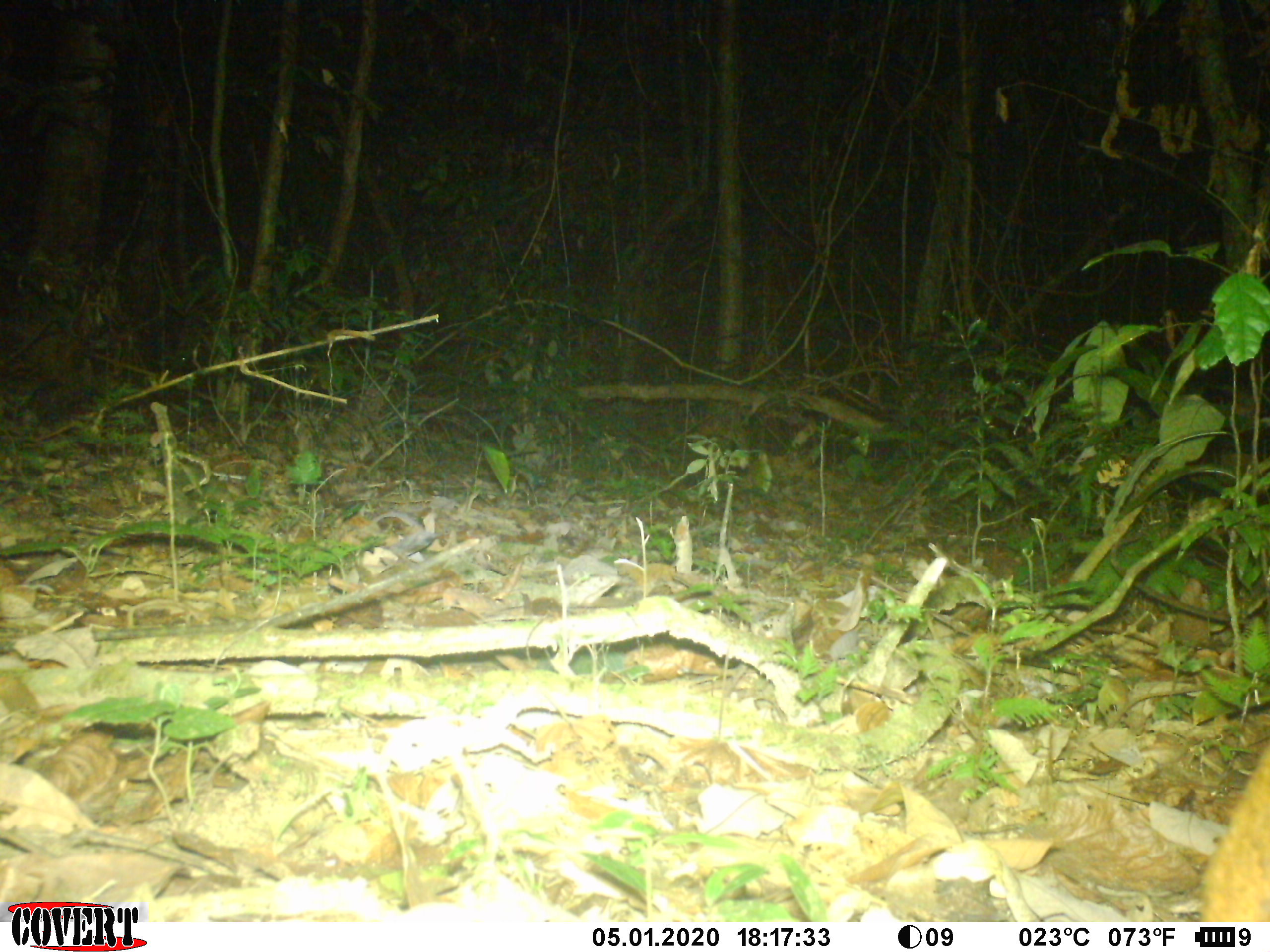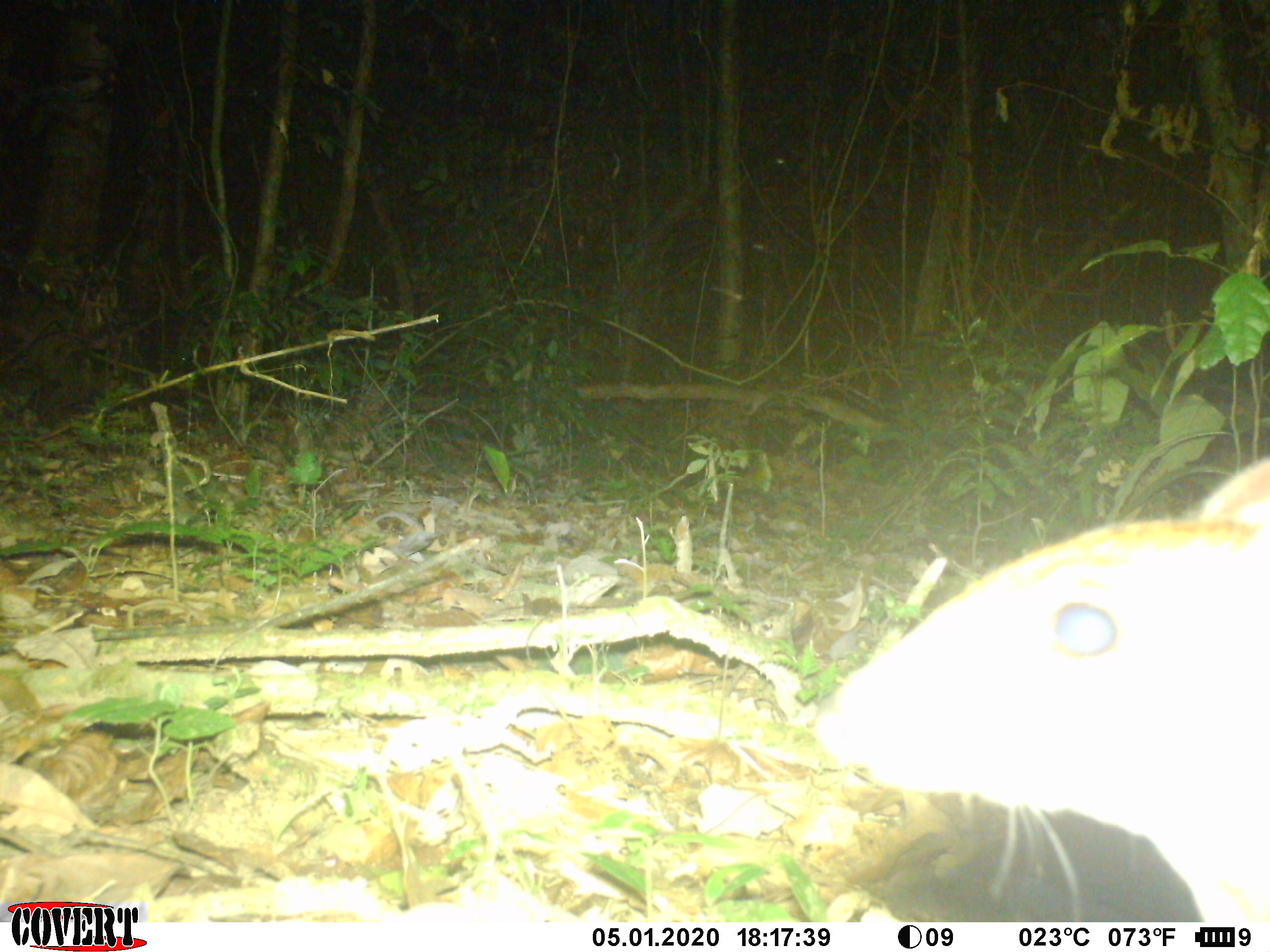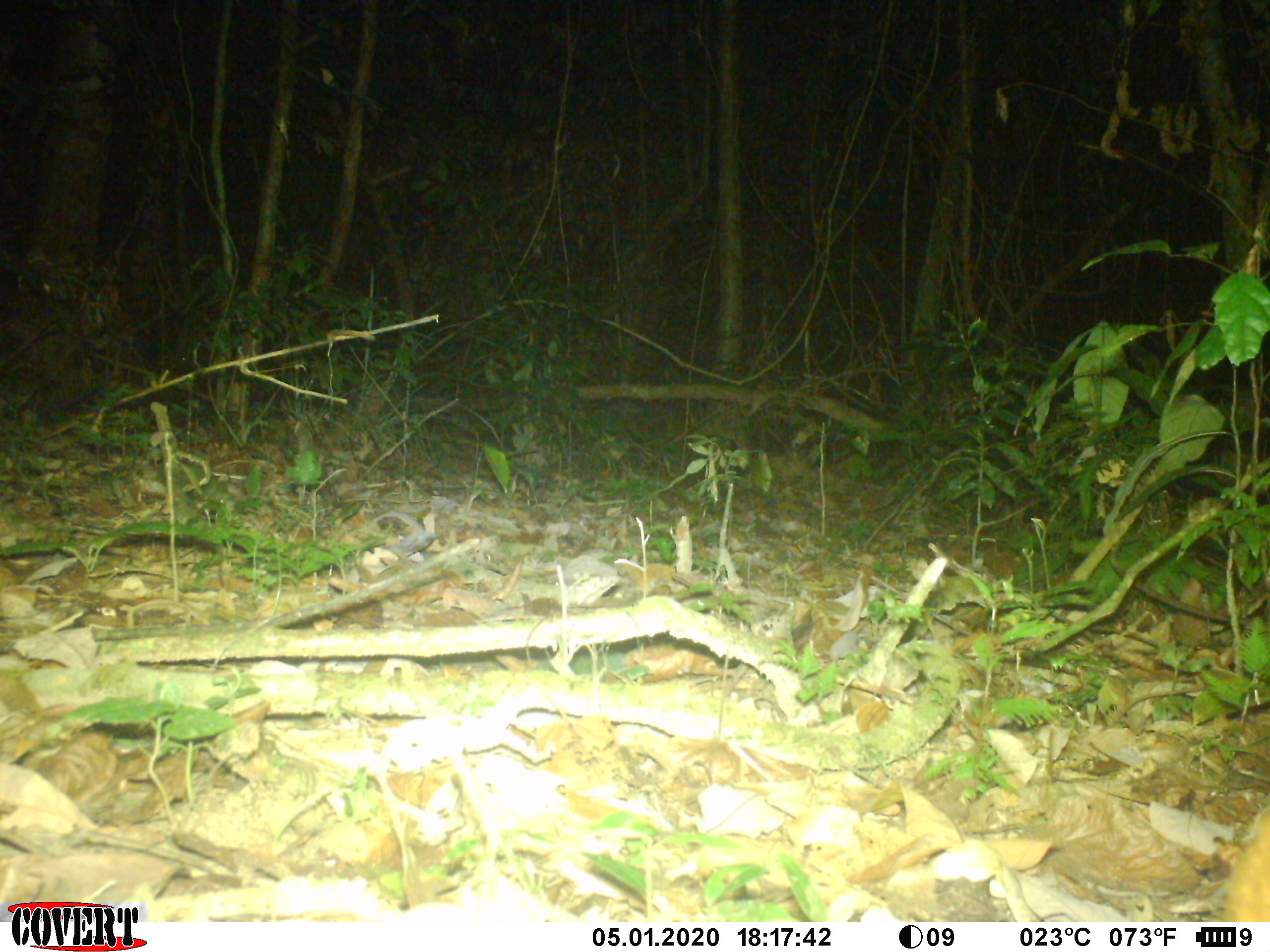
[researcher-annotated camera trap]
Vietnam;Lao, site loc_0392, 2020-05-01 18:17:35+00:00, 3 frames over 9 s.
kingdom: Animalia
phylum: Chordata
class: Mammalia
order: Artiodactyla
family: Tragulidae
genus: Moschiola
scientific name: Moschiola meminna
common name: chevrotain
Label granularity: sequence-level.